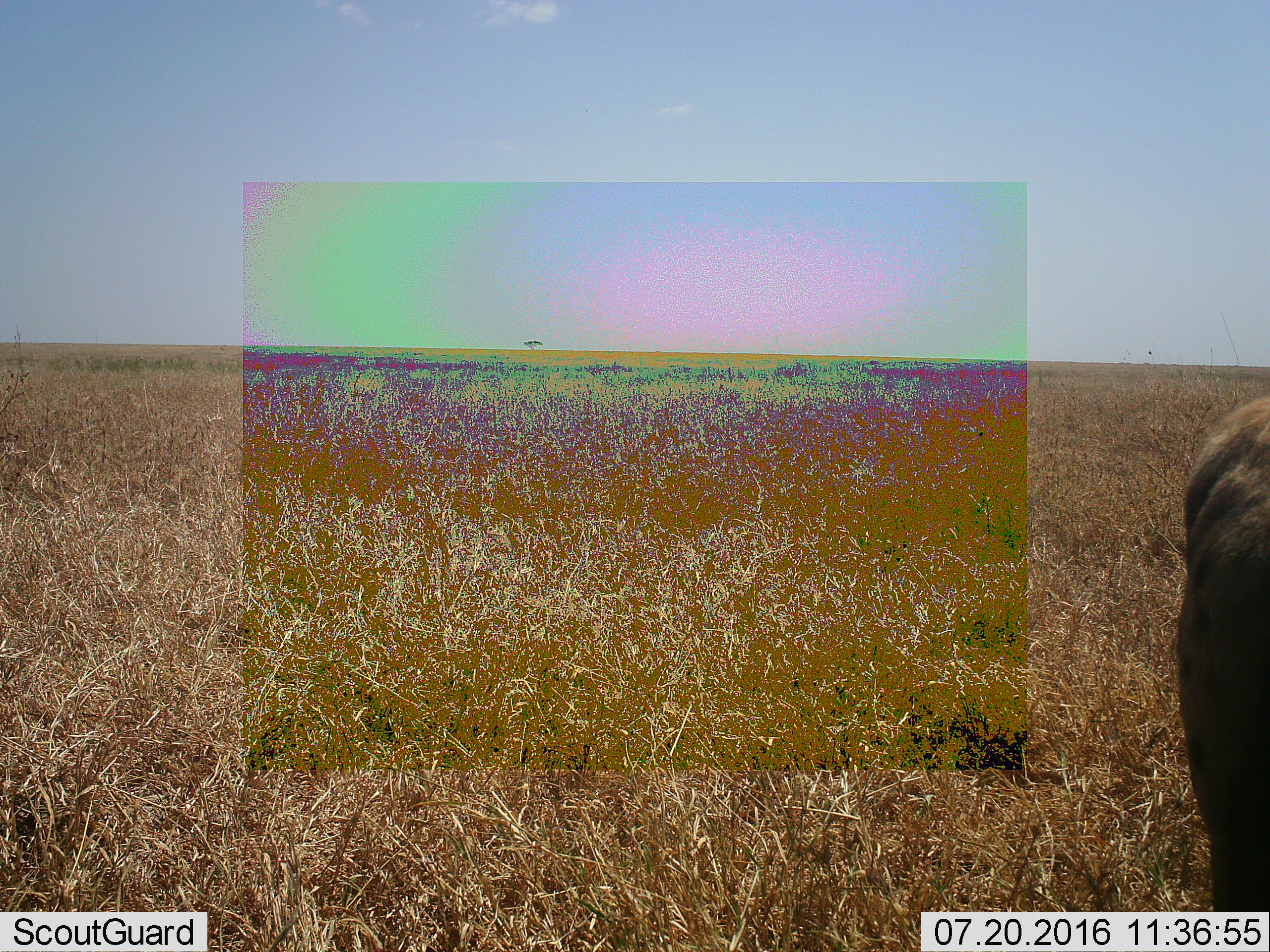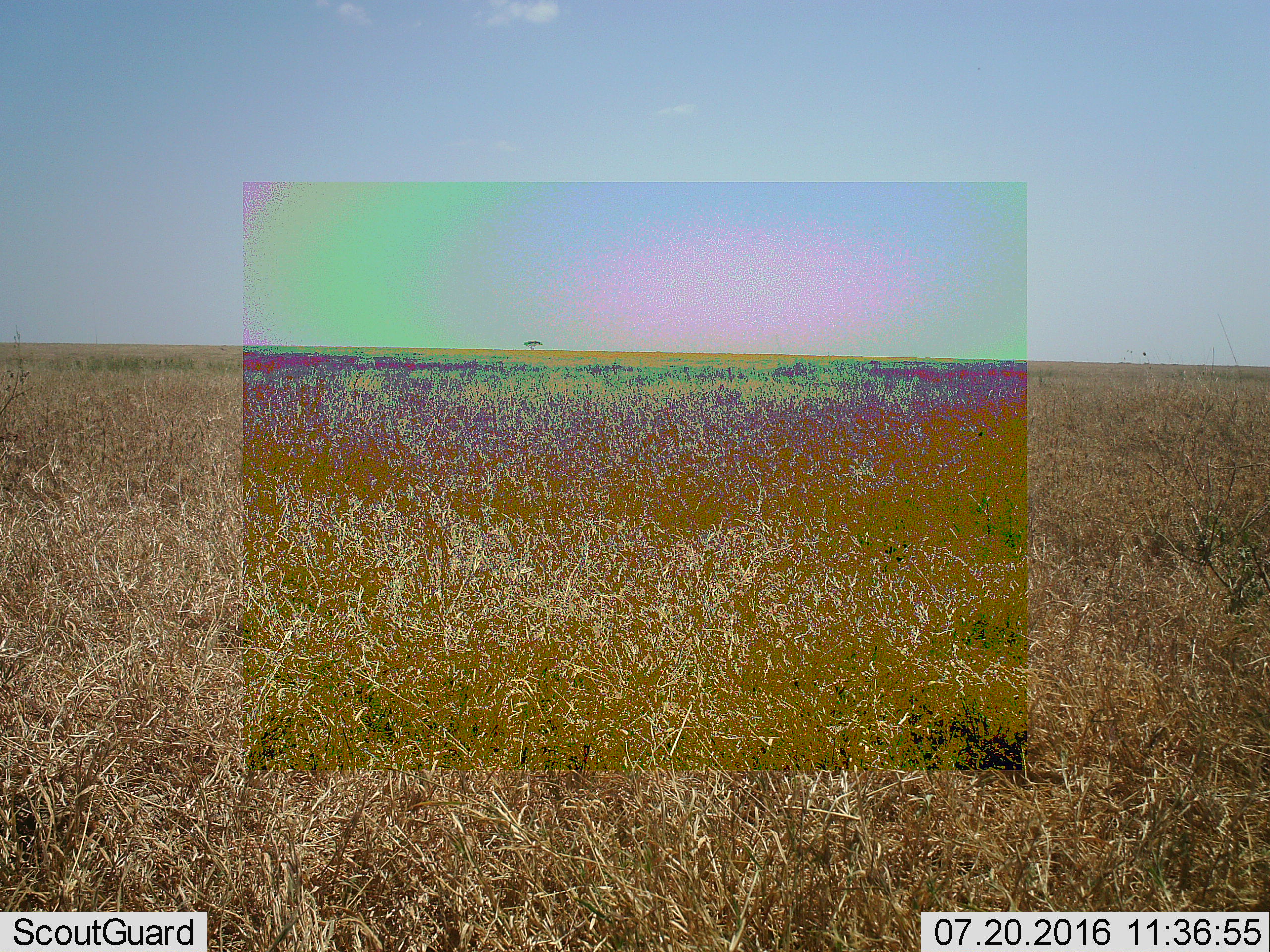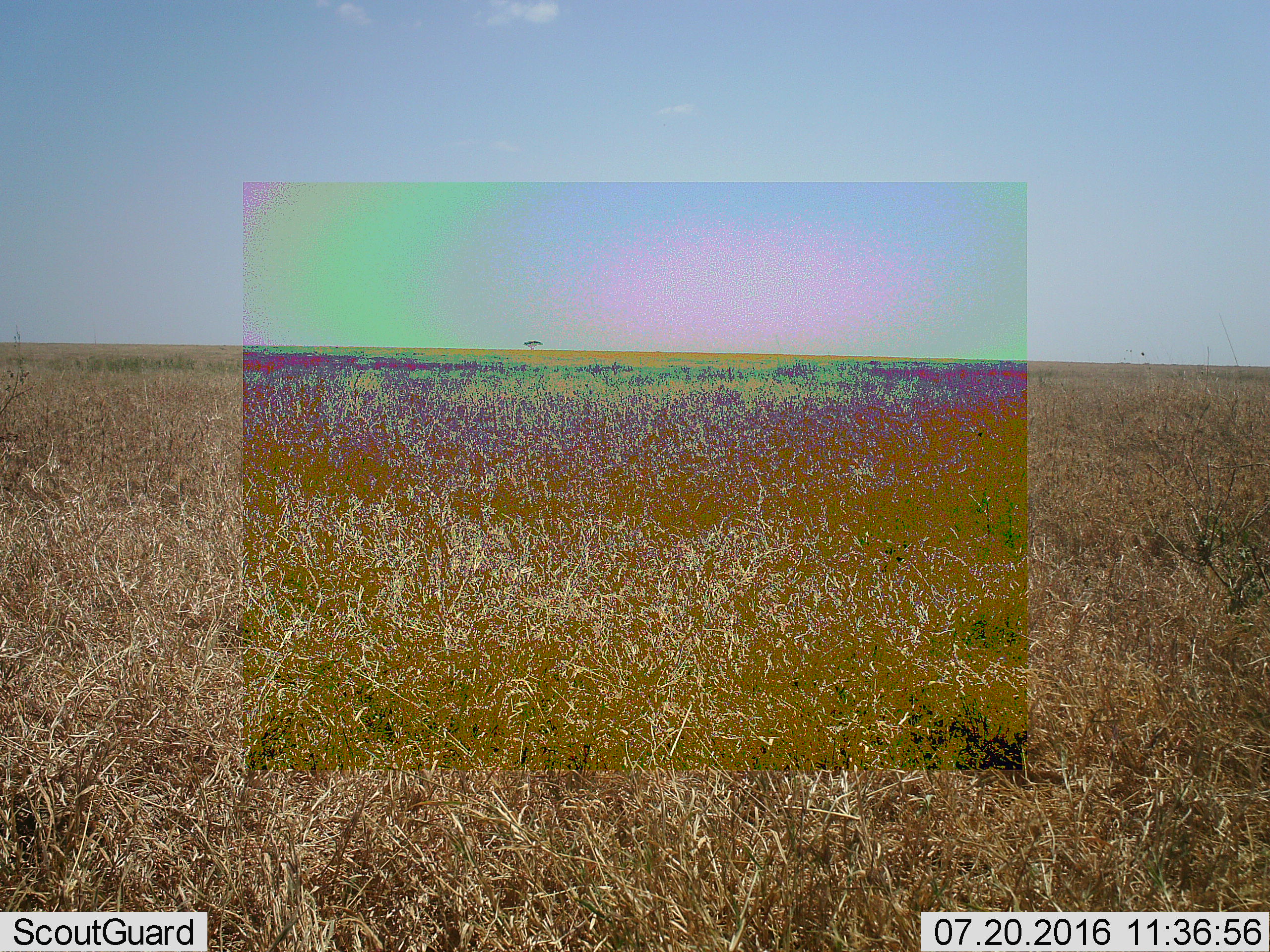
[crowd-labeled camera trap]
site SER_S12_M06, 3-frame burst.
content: unidentified animal